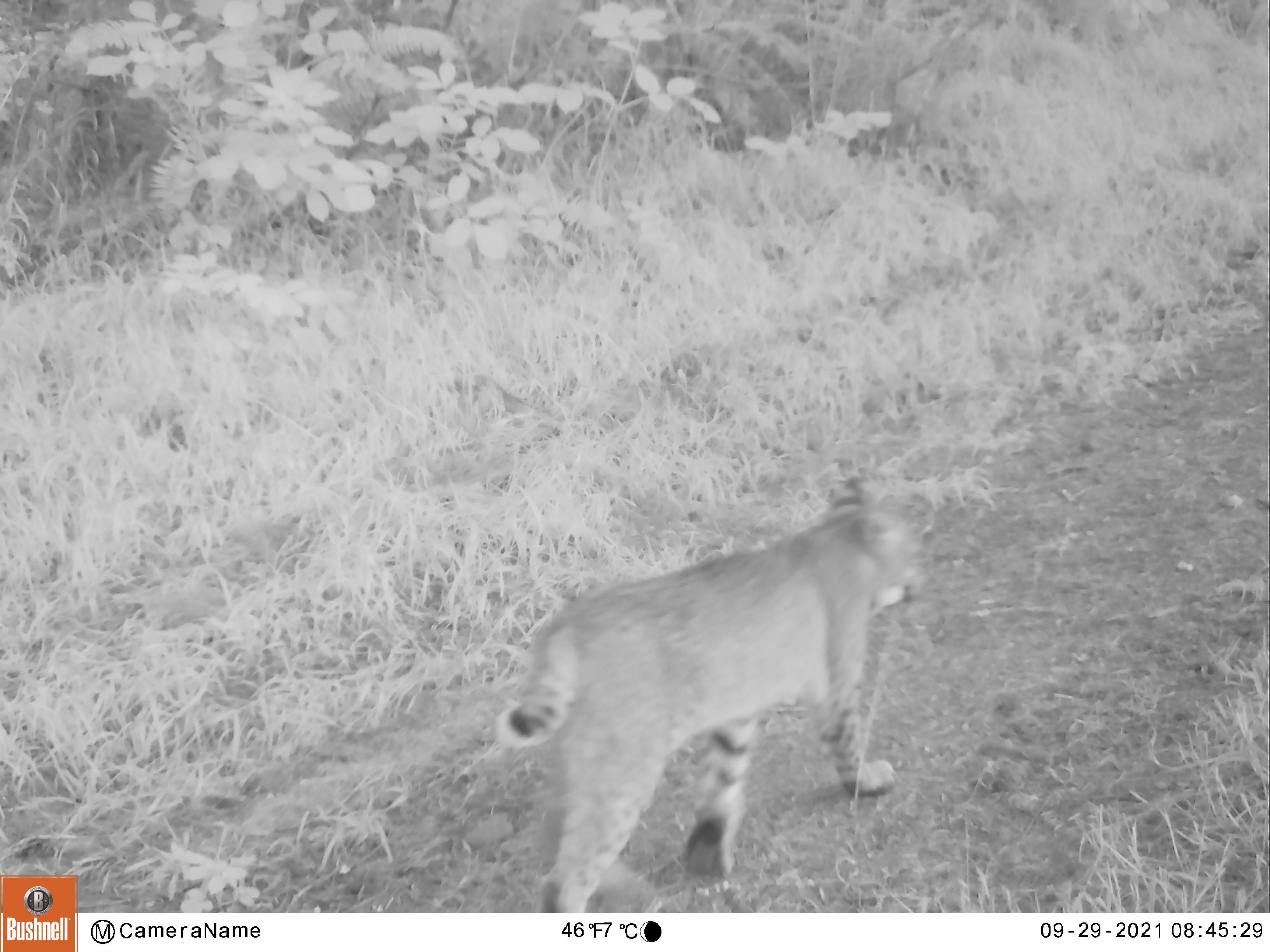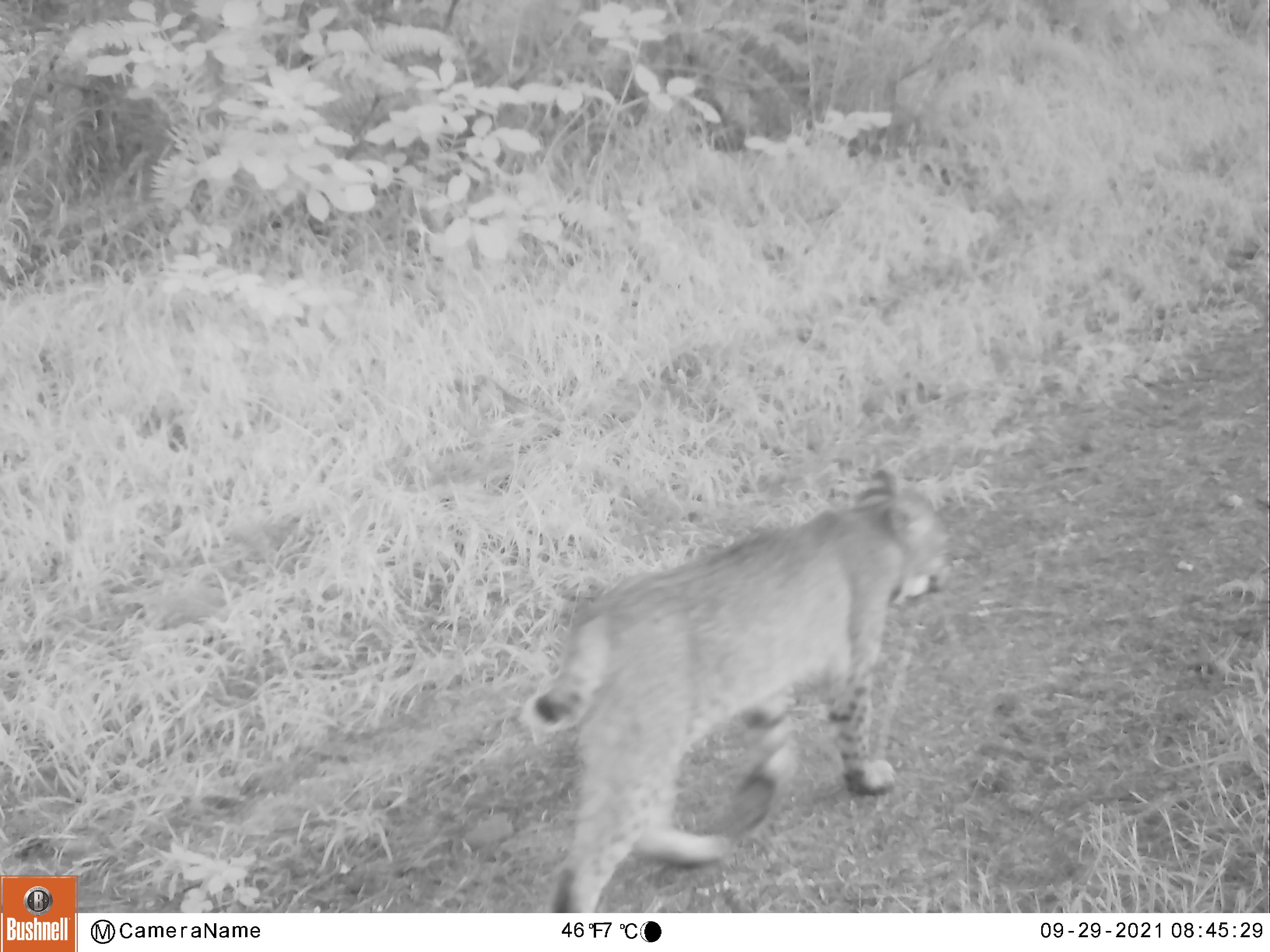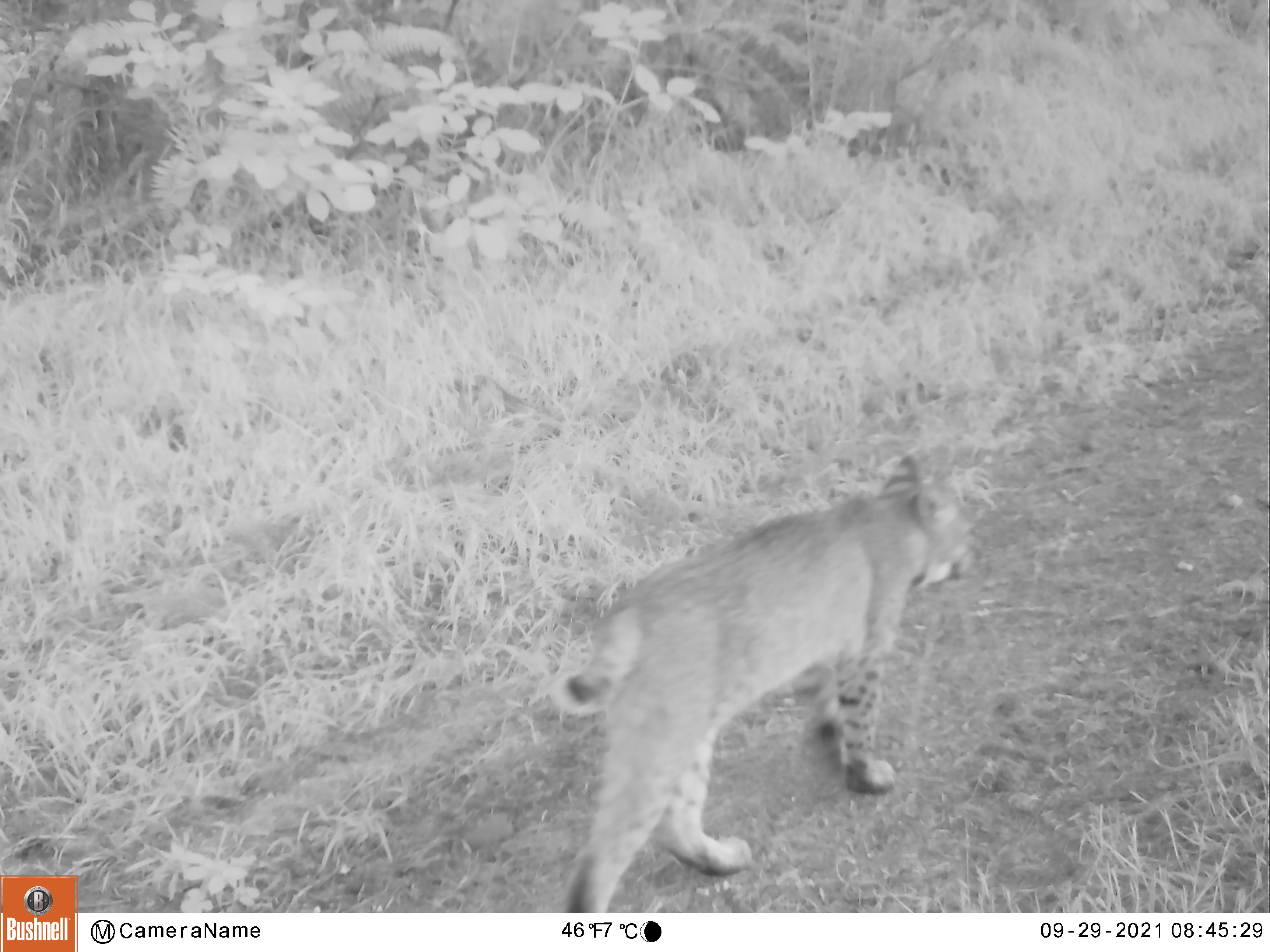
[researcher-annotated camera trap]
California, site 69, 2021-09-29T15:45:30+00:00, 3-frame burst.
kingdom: Animalia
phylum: Chordata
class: Mammalia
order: Carnivora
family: Felidae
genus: Lynx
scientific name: Lynx rufus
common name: bobcat